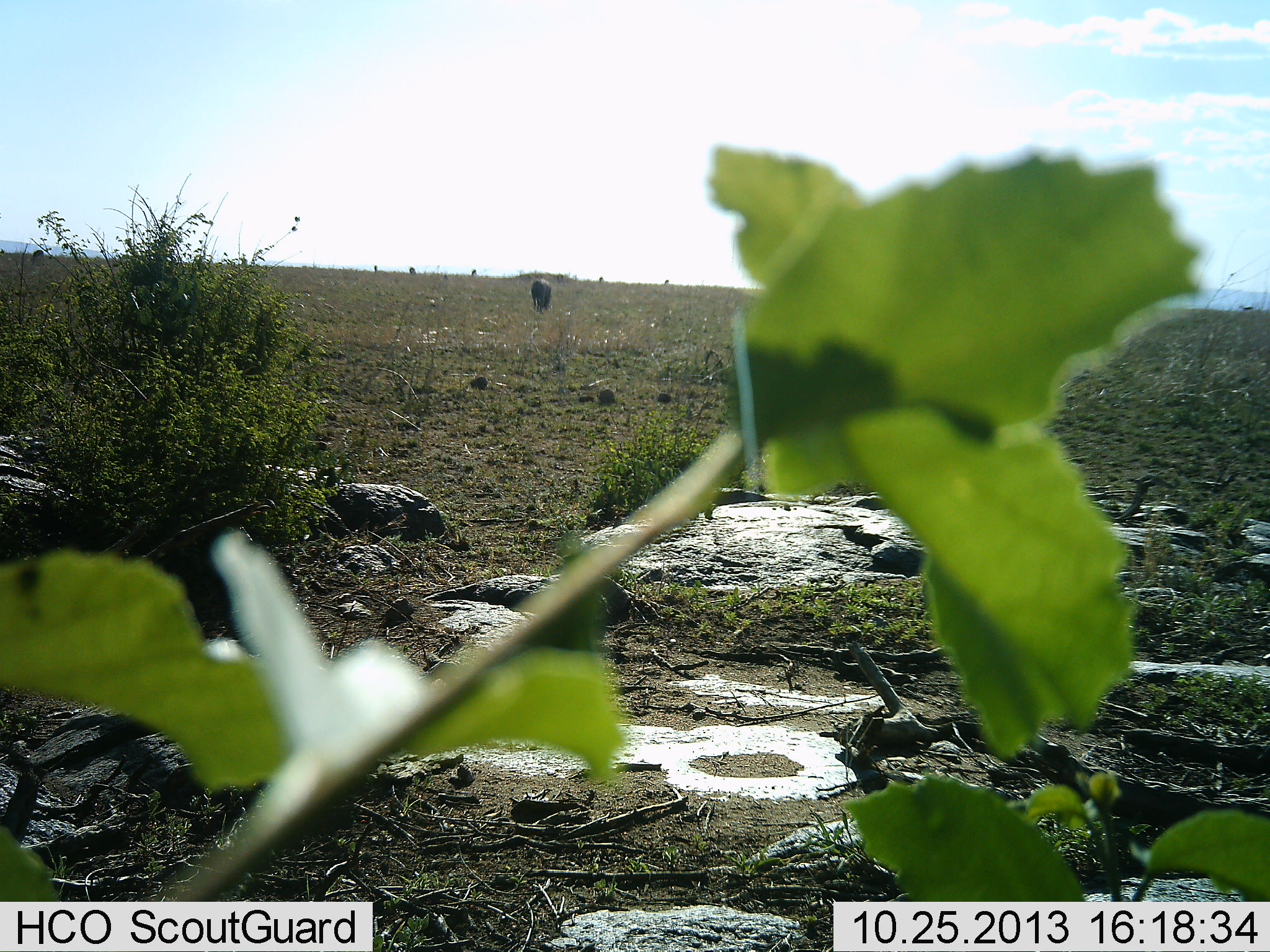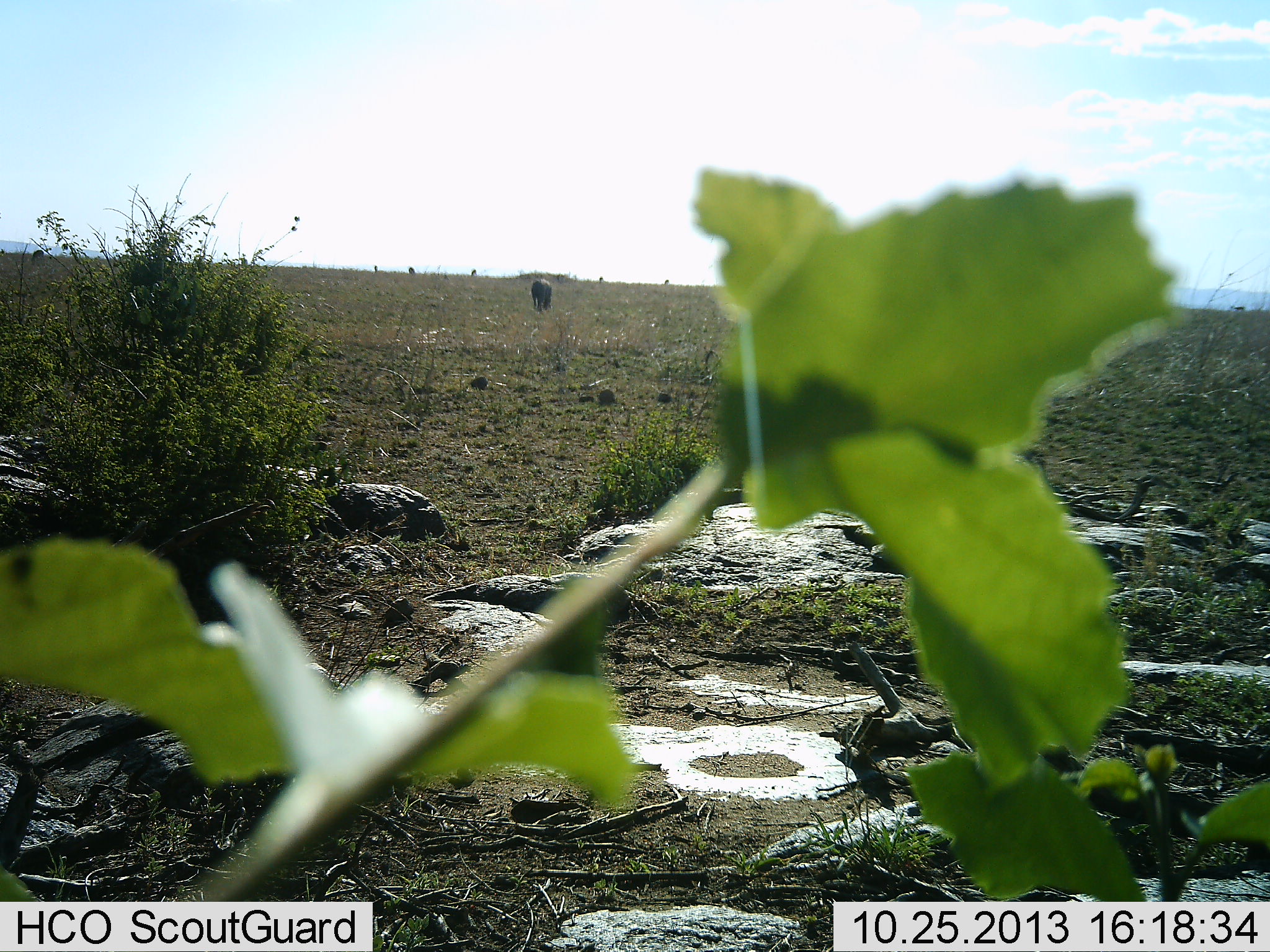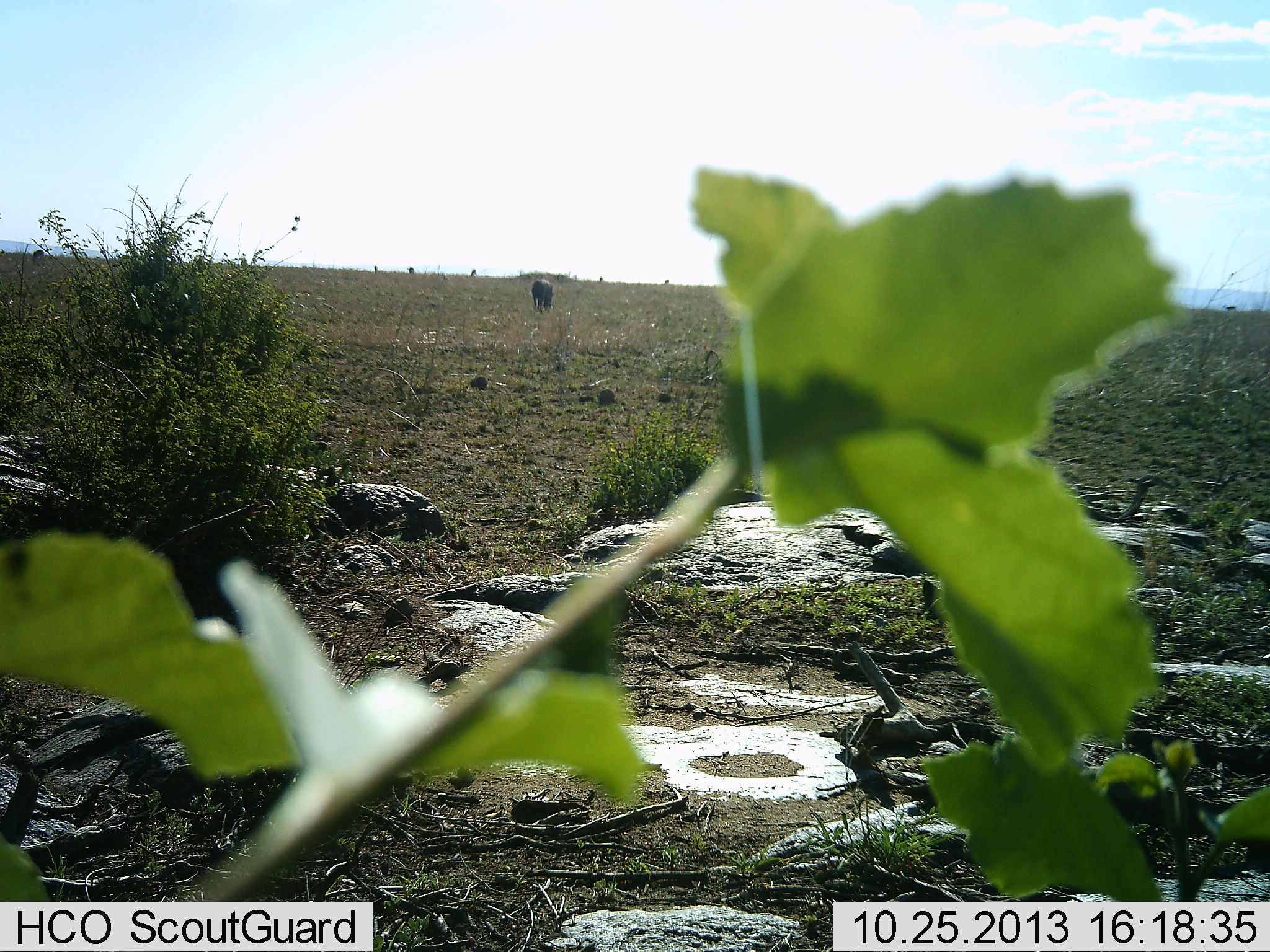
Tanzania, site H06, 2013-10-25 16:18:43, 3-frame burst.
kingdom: Animalia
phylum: Chordata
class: Mammalia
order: Artiodactyla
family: Bovidae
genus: Connochaetes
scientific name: Connochaetes taurinus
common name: blue wildebeest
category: wildebeest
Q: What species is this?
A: Wildebeest (blue wildebeest) (Connochaetes taurinus).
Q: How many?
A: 1.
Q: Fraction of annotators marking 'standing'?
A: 50%.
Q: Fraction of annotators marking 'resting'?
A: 0%.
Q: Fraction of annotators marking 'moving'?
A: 25%.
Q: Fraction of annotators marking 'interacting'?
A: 0%.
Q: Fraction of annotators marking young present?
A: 0%.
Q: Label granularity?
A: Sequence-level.